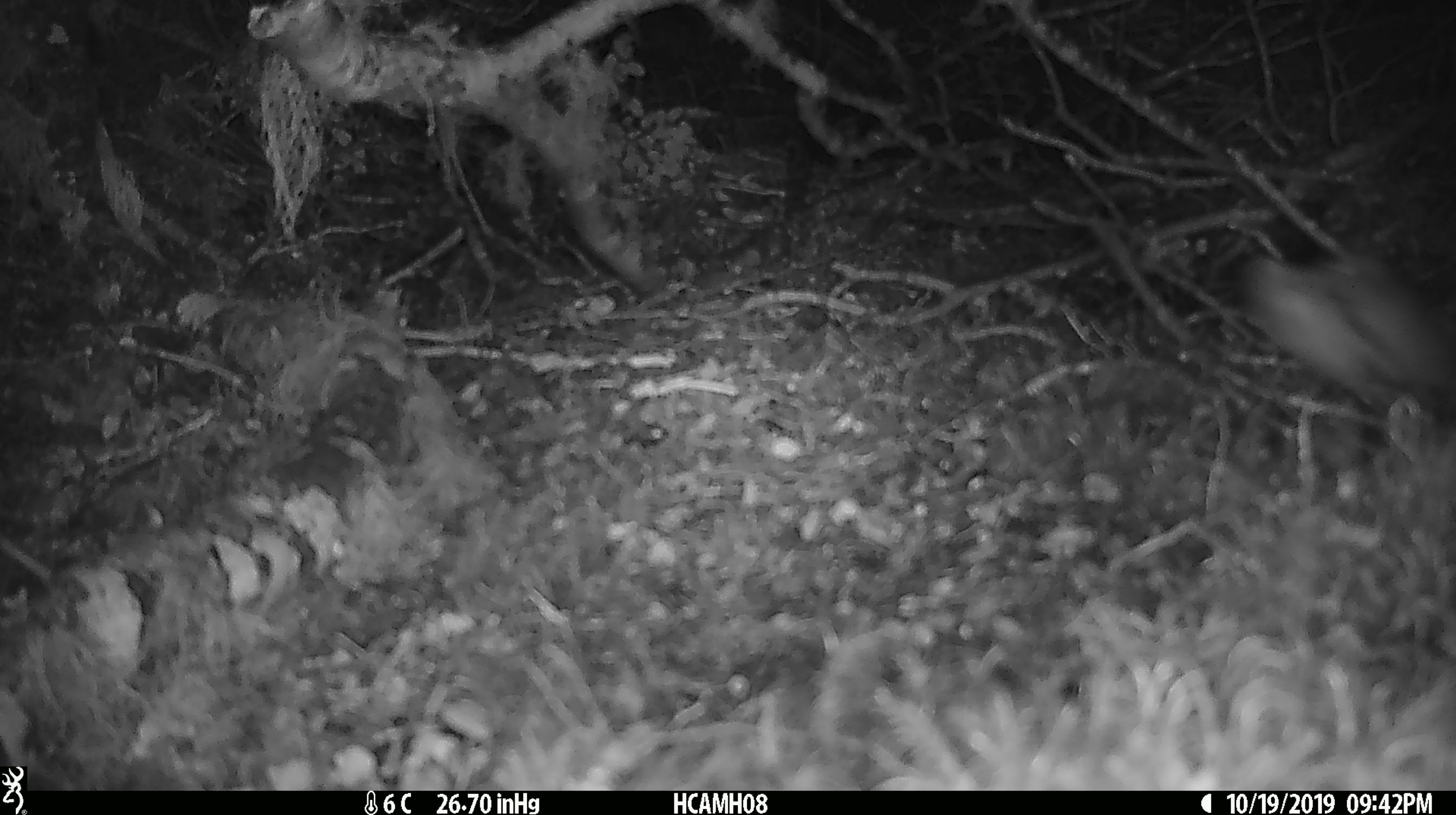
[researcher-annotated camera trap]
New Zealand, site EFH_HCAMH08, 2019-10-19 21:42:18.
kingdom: Animalia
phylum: Chordata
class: Mammalia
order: Rodentia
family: Muridae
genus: Mus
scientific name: Mus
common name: mouse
Mouse (Mus).